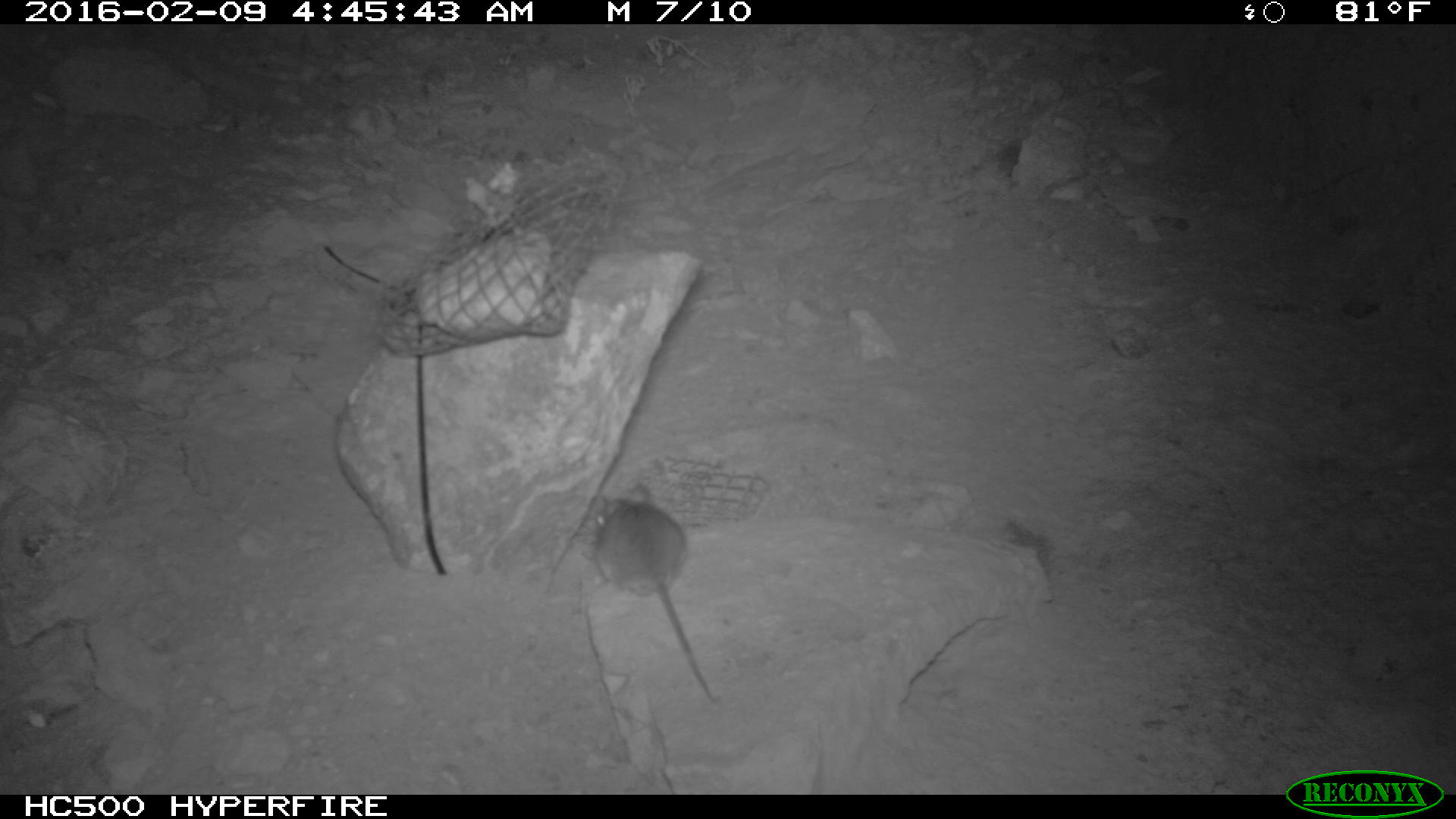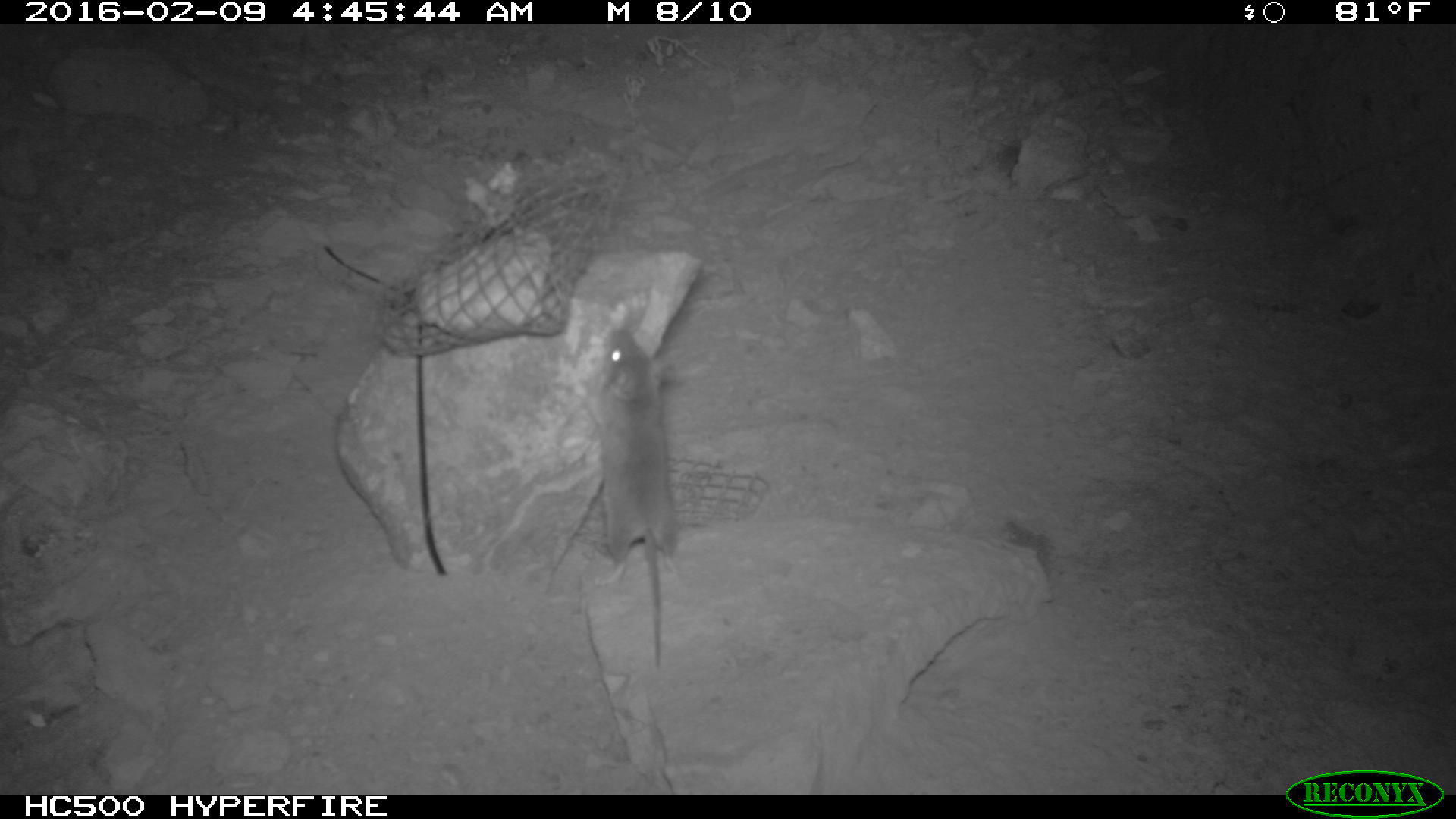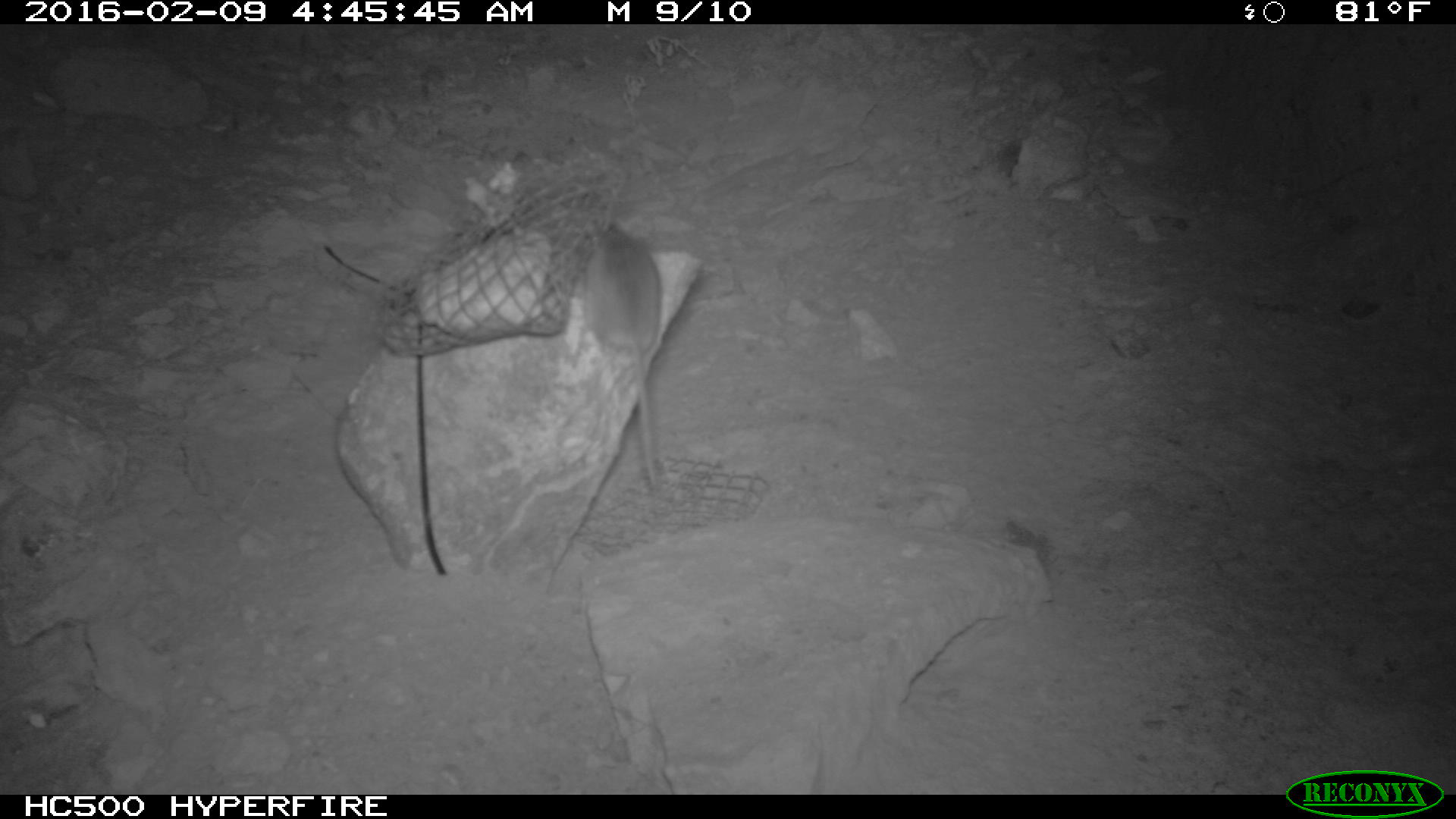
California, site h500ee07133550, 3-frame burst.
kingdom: Animalia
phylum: Chordata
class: Mammalia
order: Rodentia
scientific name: Rodentia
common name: rodent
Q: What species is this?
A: Rodent (Rodentia).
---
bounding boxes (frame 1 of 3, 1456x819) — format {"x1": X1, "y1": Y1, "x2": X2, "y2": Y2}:
rodent: {"x1": 592, "y1": 480, "x2": 720, "y2": 701}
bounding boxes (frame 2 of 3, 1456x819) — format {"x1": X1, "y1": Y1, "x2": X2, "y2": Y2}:
rodent: {"x1": 571, "y1": 327, "x2": 677, "y2": 670}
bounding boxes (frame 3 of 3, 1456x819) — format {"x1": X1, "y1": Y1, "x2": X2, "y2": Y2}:
rodent: {"x1": 583, "y1": 215, "x2": 661, "y2": 485}